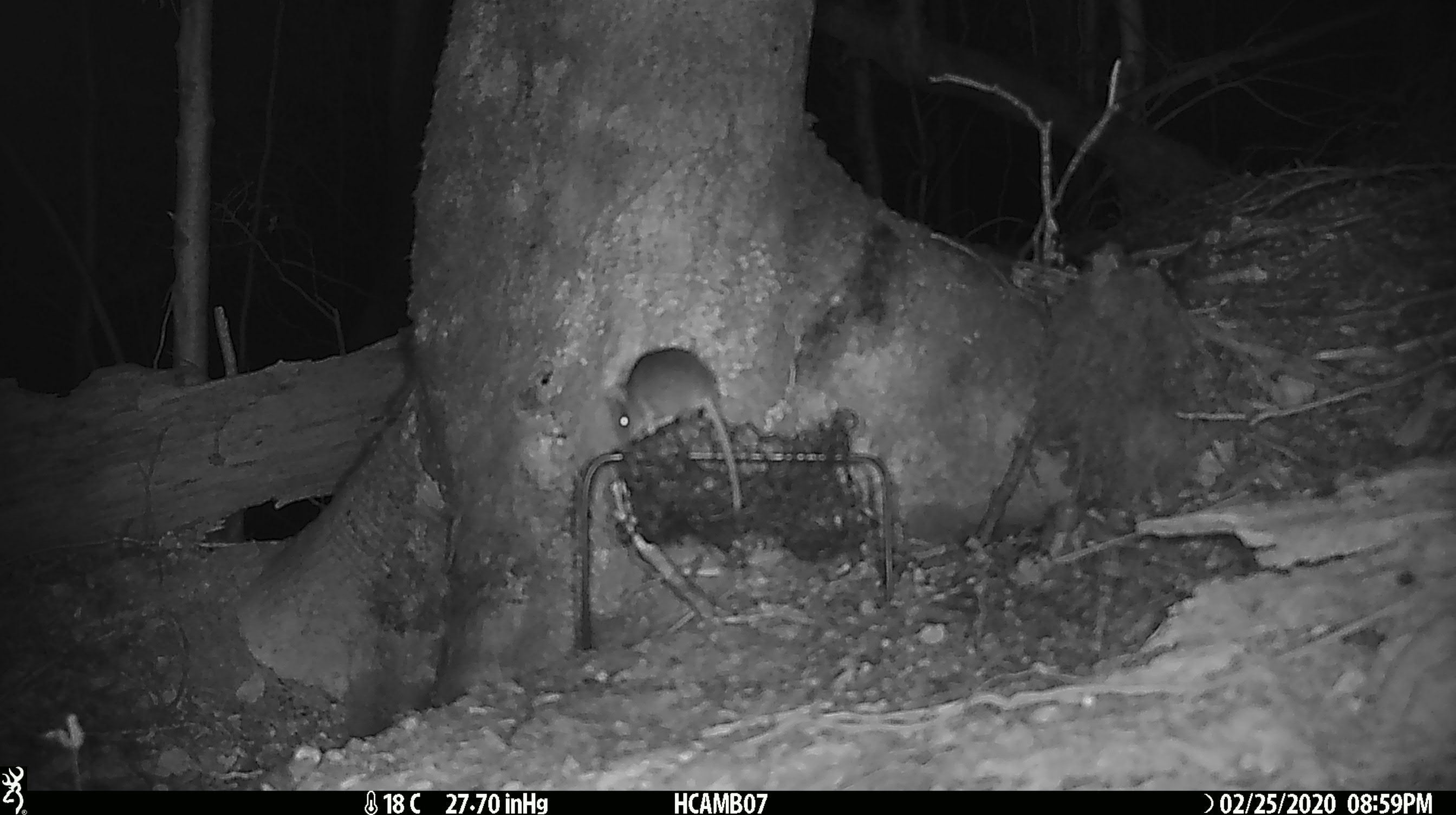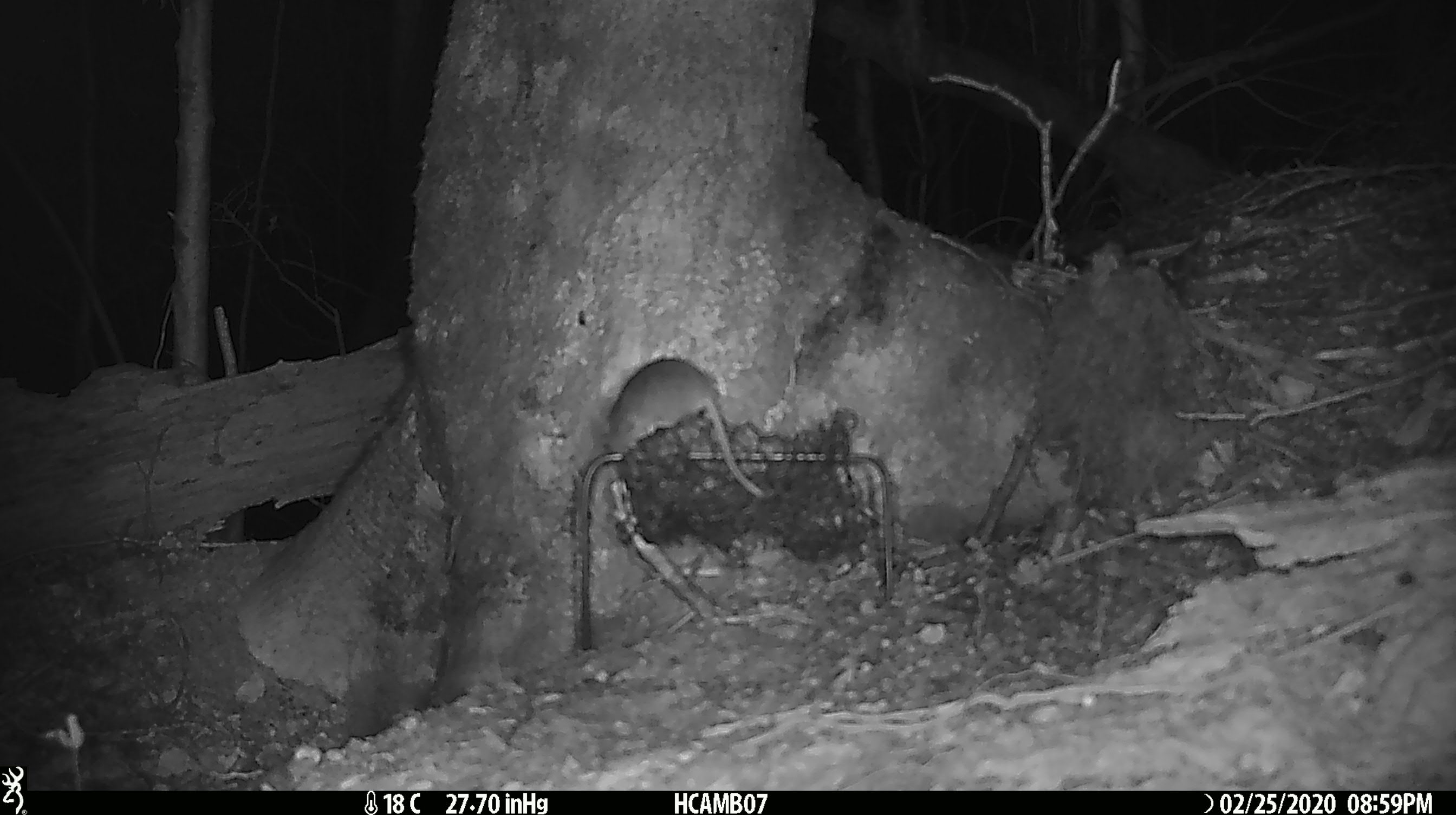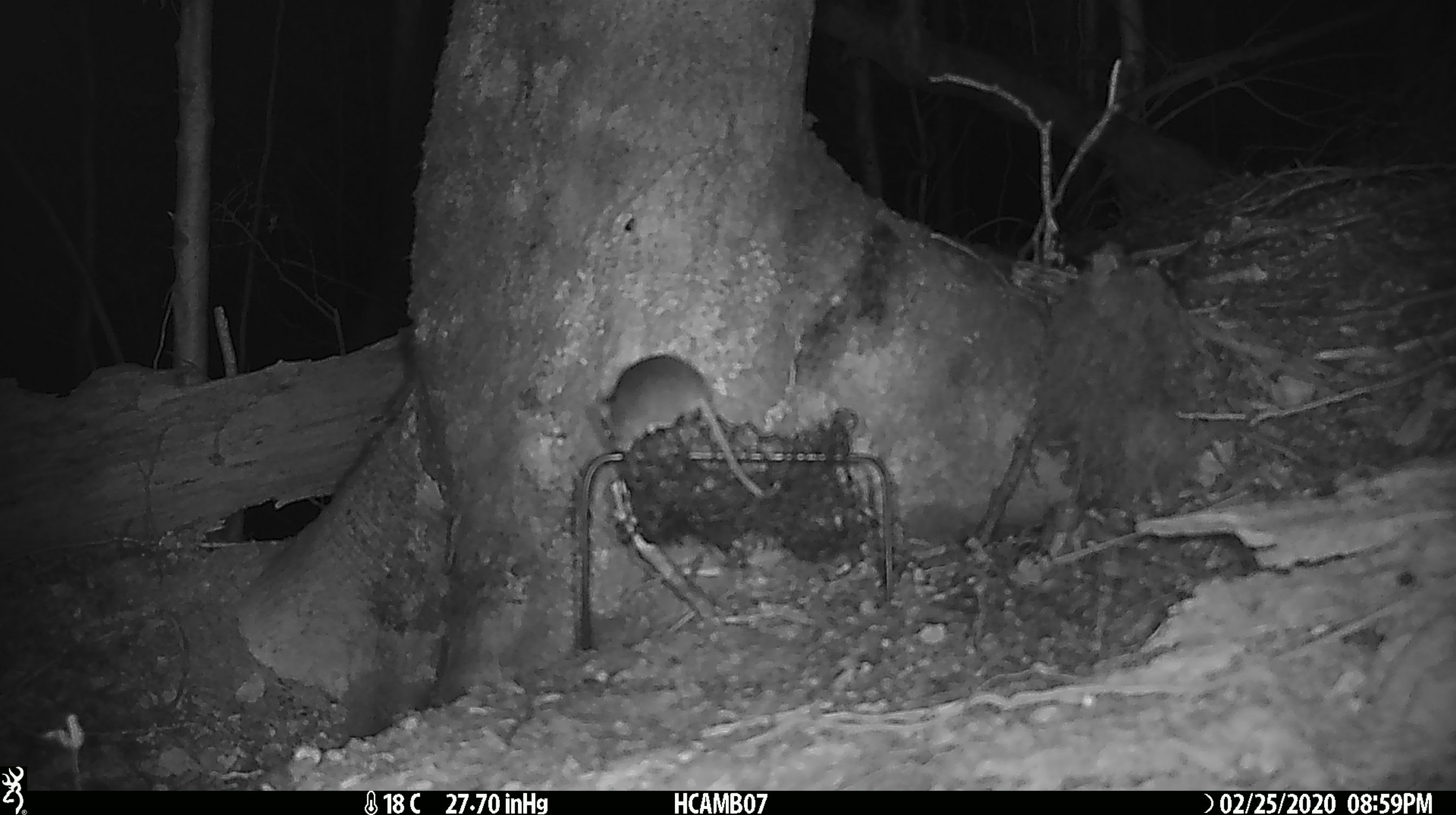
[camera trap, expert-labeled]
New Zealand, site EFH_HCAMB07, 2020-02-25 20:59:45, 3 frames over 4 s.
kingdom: Animalia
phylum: Chordata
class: Mammalia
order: Rodentia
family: Muridae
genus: Mus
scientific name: Mus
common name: mouse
Mouse (Mus).